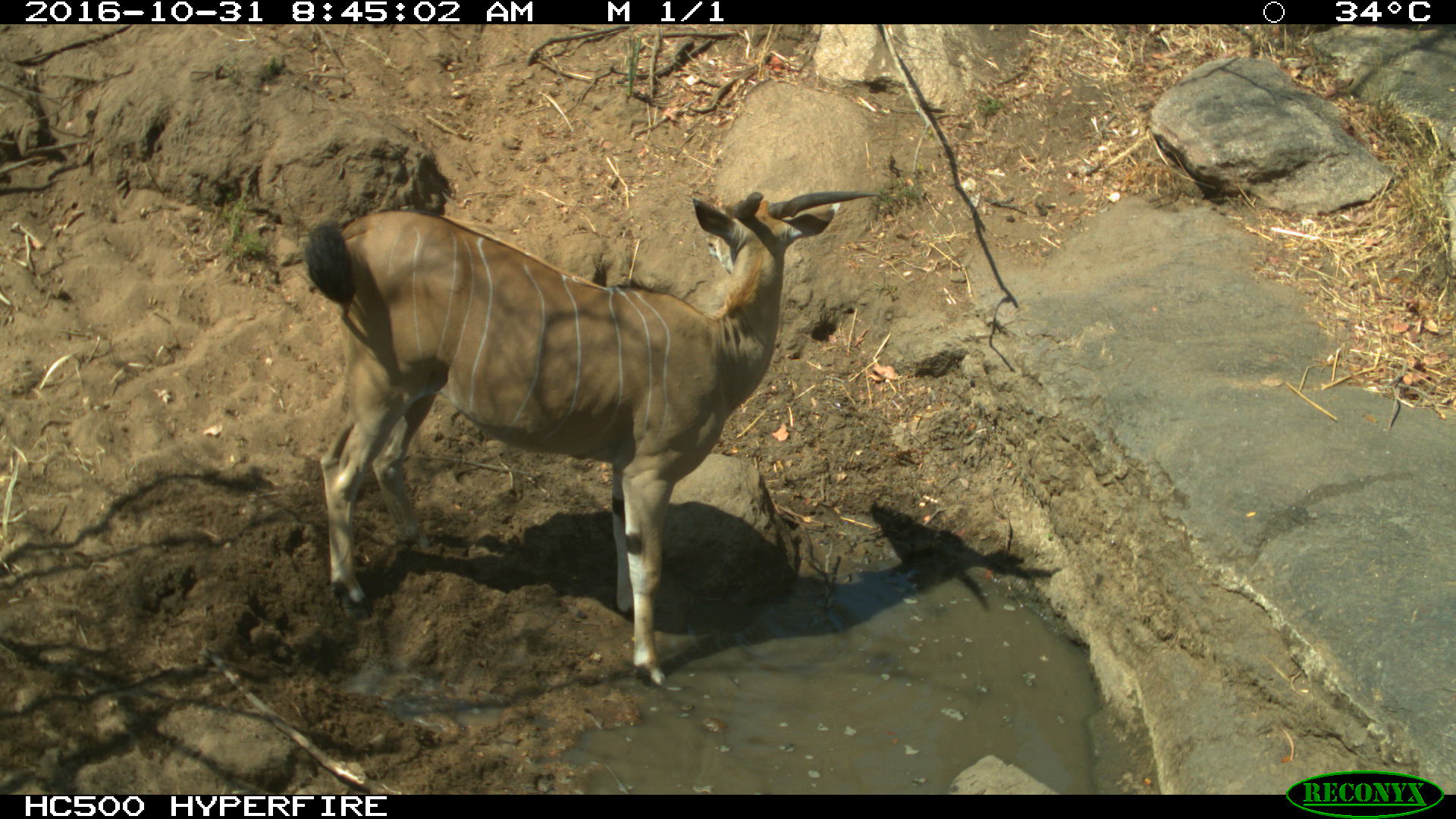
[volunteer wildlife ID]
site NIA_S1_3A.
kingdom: Animalia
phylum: Chordata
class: Mammalia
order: Artiodactyla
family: Bovidae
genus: Tragelaphus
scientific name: Tragelaphus oryx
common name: eland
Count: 1.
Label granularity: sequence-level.